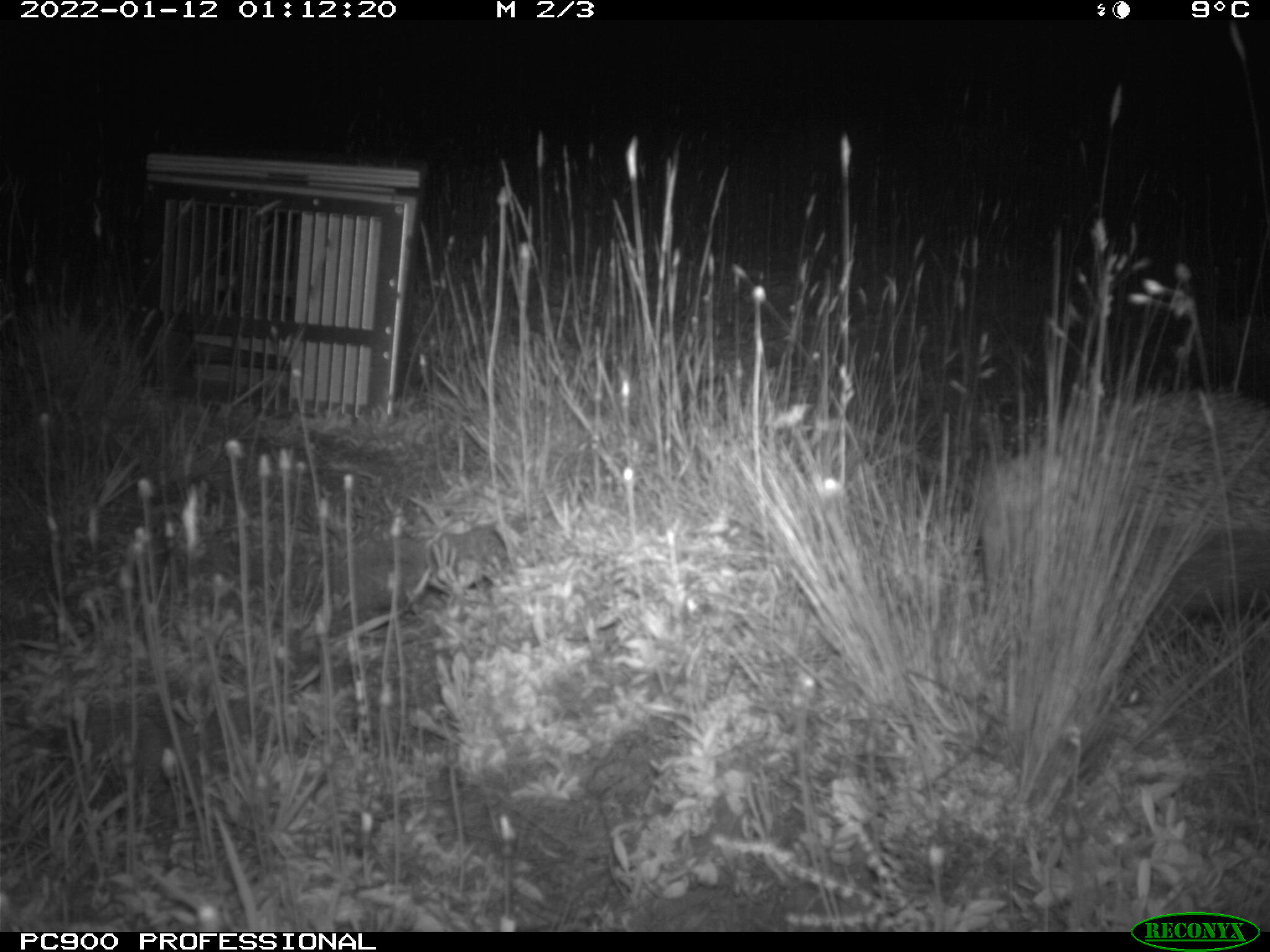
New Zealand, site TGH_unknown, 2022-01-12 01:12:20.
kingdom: Animalia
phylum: Chordata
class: Mammalia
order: Eulipotyphla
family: Erinaceidae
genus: Erinaceus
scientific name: Erinaceus europaeus europaeus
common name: european hedgehog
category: hedgehog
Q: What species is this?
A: Hedgehog (european hedgehog) (Erinaceus europaeus europaeus).